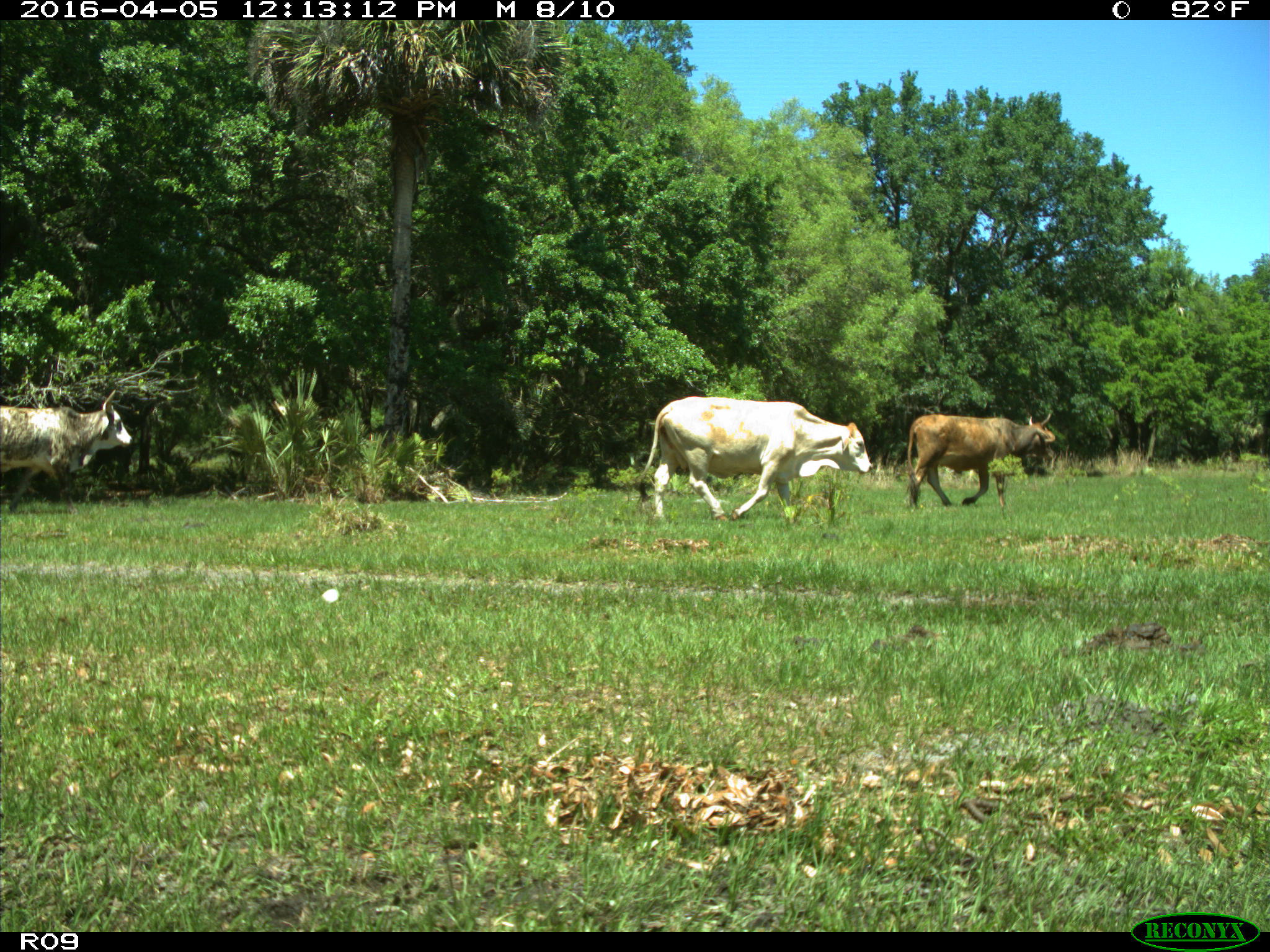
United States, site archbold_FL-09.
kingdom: Animalia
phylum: Chordata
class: Mammalia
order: Artiodactyla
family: Bovidae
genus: Bos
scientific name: Bos taurus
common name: domestic cow